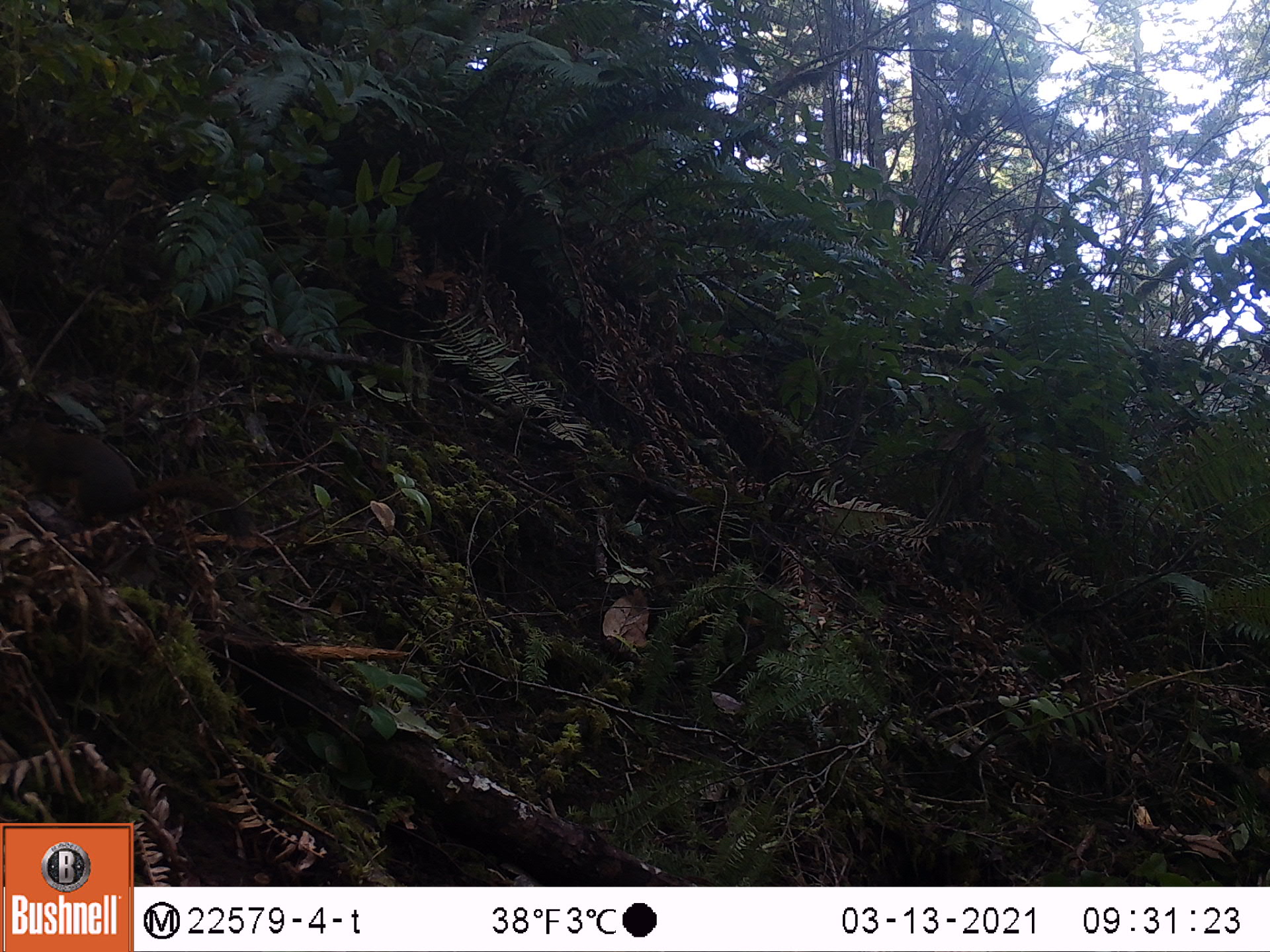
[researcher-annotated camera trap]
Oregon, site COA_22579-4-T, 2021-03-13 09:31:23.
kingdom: Animalia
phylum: Chordata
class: Mammalia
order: Rodentia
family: Sciuridae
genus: Tamiasciurus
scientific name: Tamiasciurus douglasii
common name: douglas squirrel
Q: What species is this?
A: Douglas squirrel (Tamiasciurus douglasii).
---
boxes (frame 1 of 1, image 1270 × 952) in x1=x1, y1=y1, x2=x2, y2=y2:
douglas squirrel: x1=7, y1=411, x2=248, y2=551